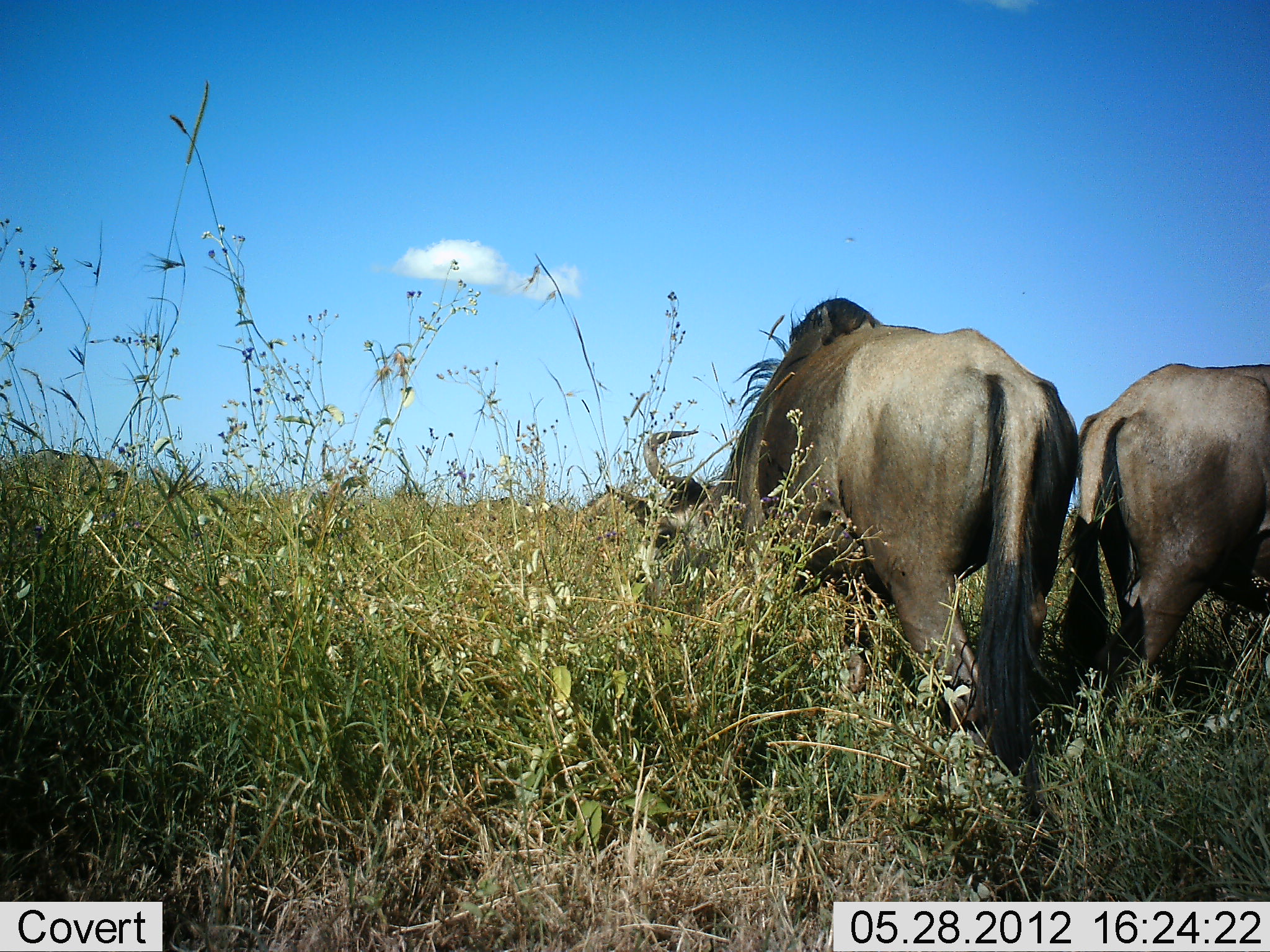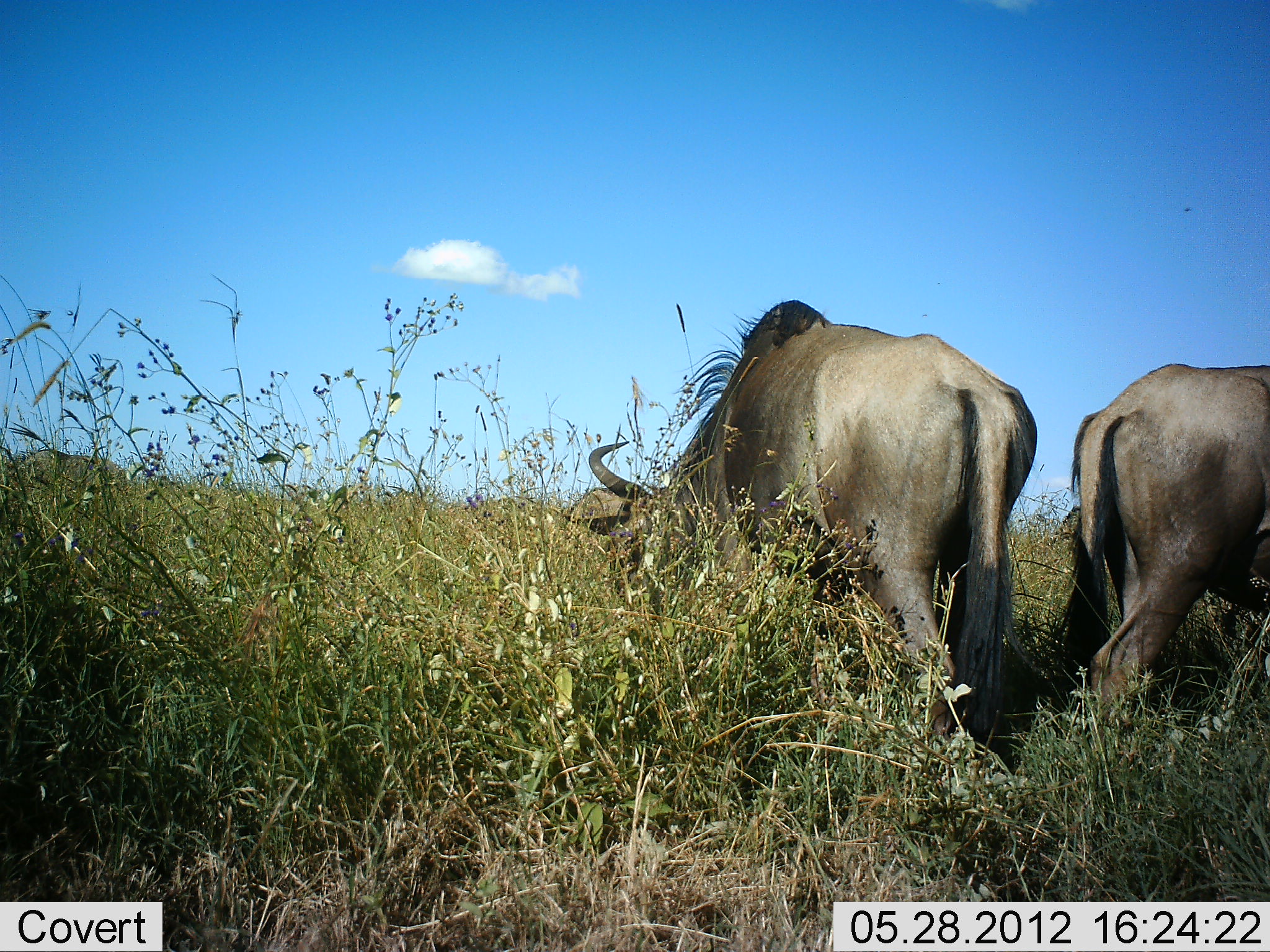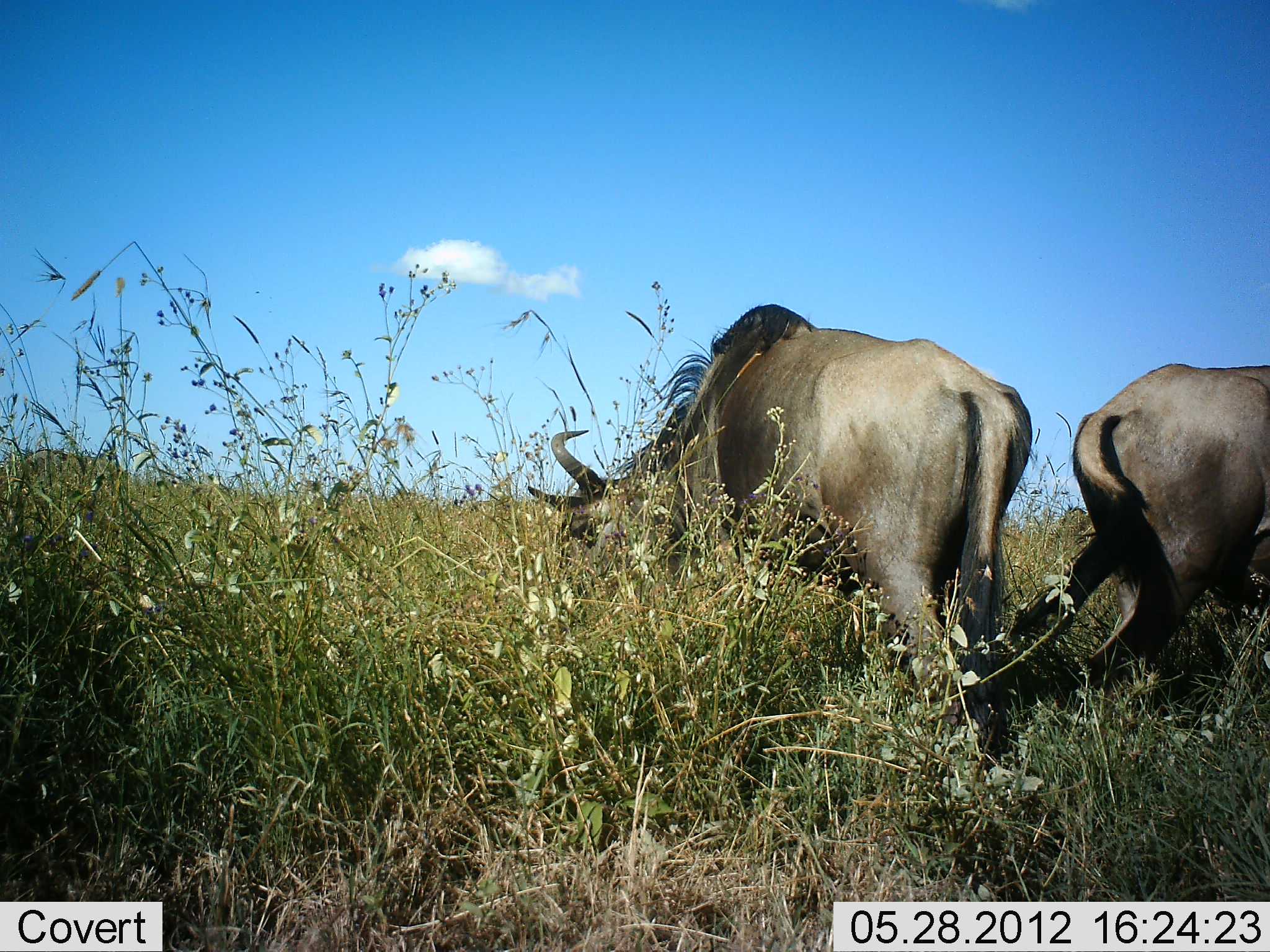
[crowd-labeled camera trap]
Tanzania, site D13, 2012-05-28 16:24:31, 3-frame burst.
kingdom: Animalia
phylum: Chordata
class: Mammalia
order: Artiodactyla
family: Bovidae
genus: Connochaetes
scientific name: Connochaetes taurinus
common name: blue wildebeest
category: wildebeest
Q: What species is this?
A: Wildebeest (blue wildebeest) (Connochaetes taurinus).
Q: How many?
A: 2.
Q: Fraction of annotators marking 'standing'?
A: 20%.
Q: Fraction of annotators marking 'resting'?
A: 0%.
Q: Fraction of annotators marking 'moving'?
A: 10%.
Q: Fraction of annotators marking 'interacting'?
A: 0%.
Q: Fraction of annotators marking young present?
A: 0%.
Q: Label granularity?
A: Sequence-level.